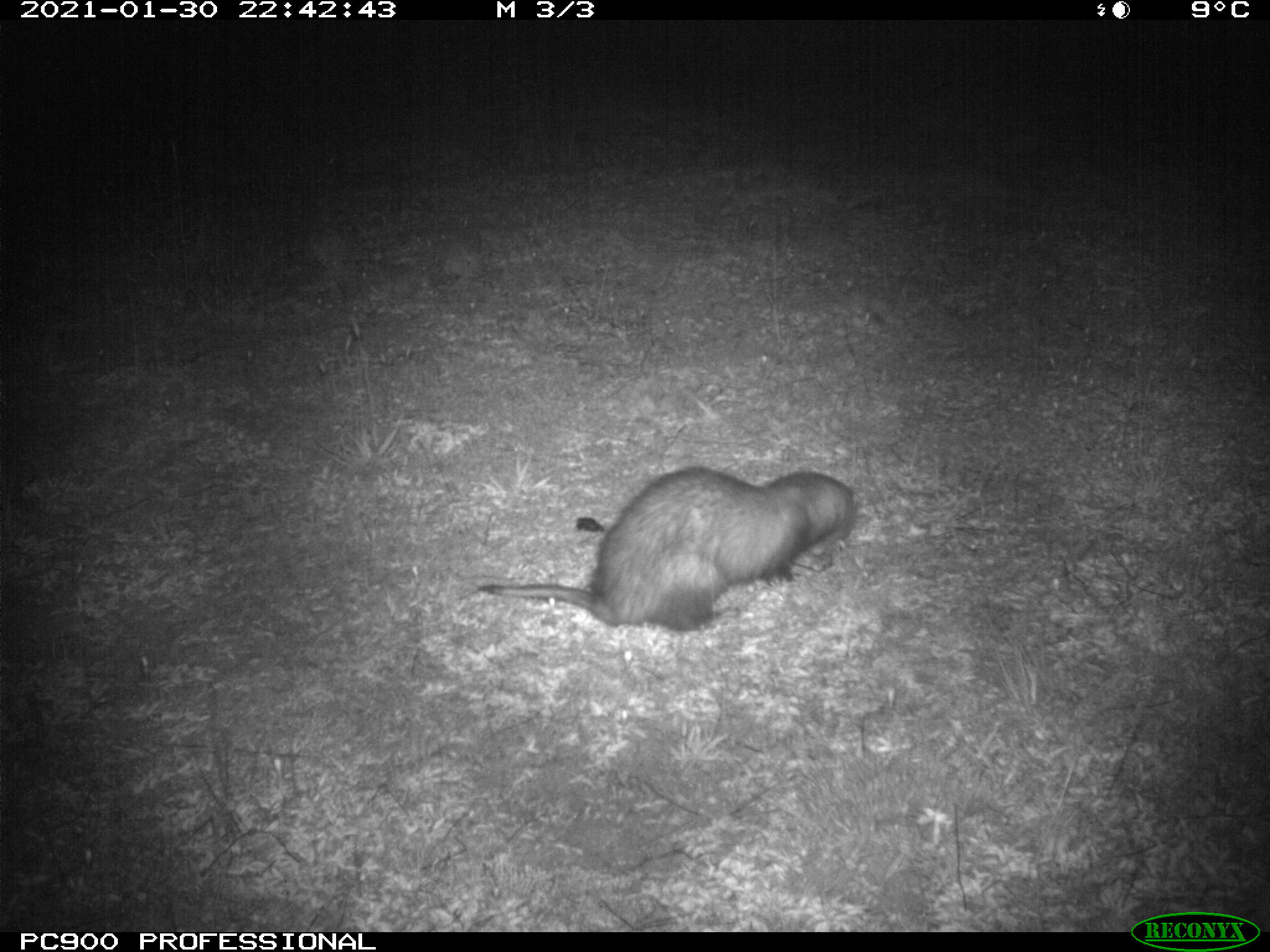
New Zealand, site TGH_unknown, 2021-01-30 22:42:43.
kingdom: Animalia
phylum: Chordata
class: Mammalia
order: Carnivora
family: Mustelidae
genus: Mustela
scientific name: Mustela furo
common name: ferret